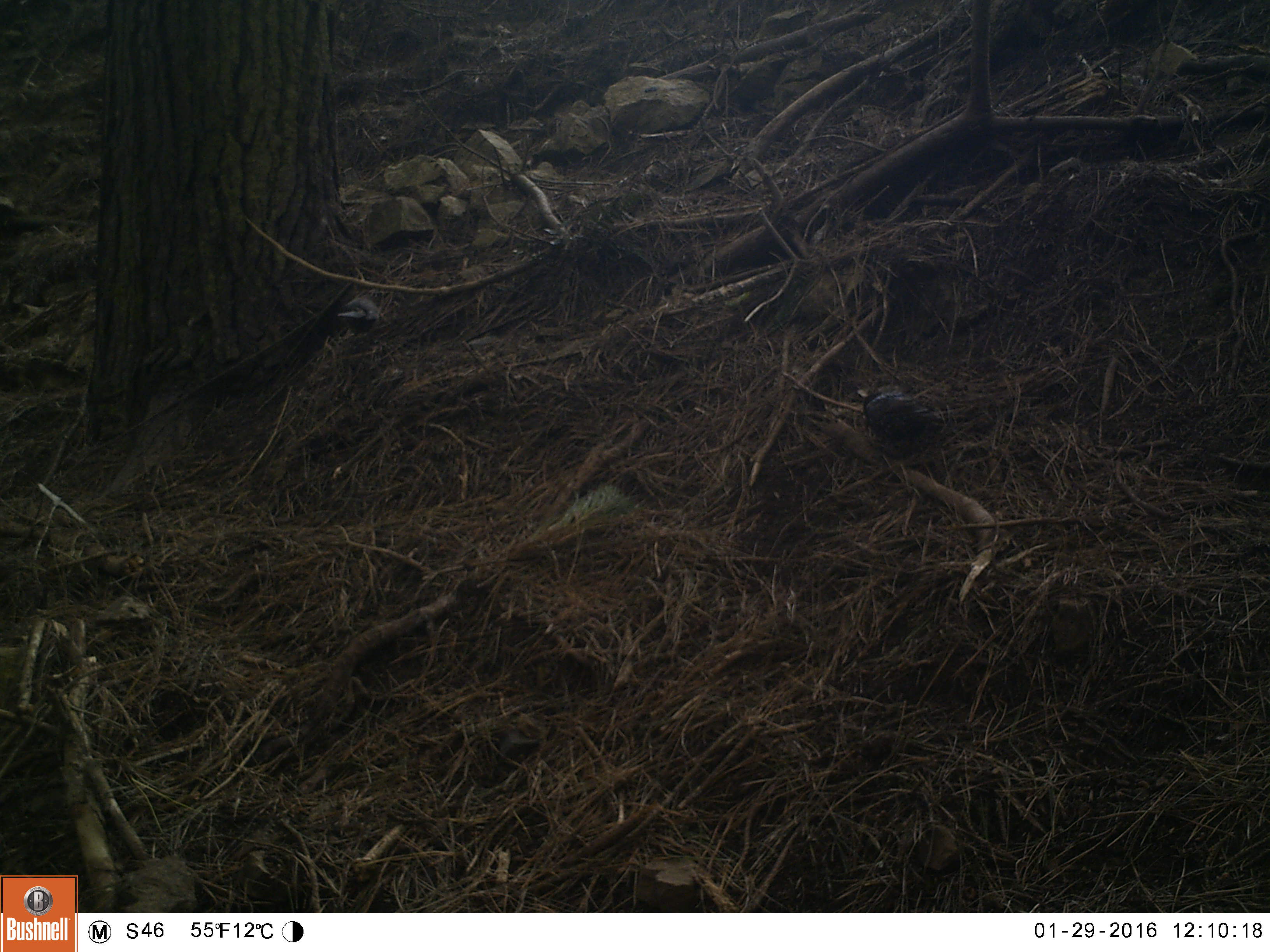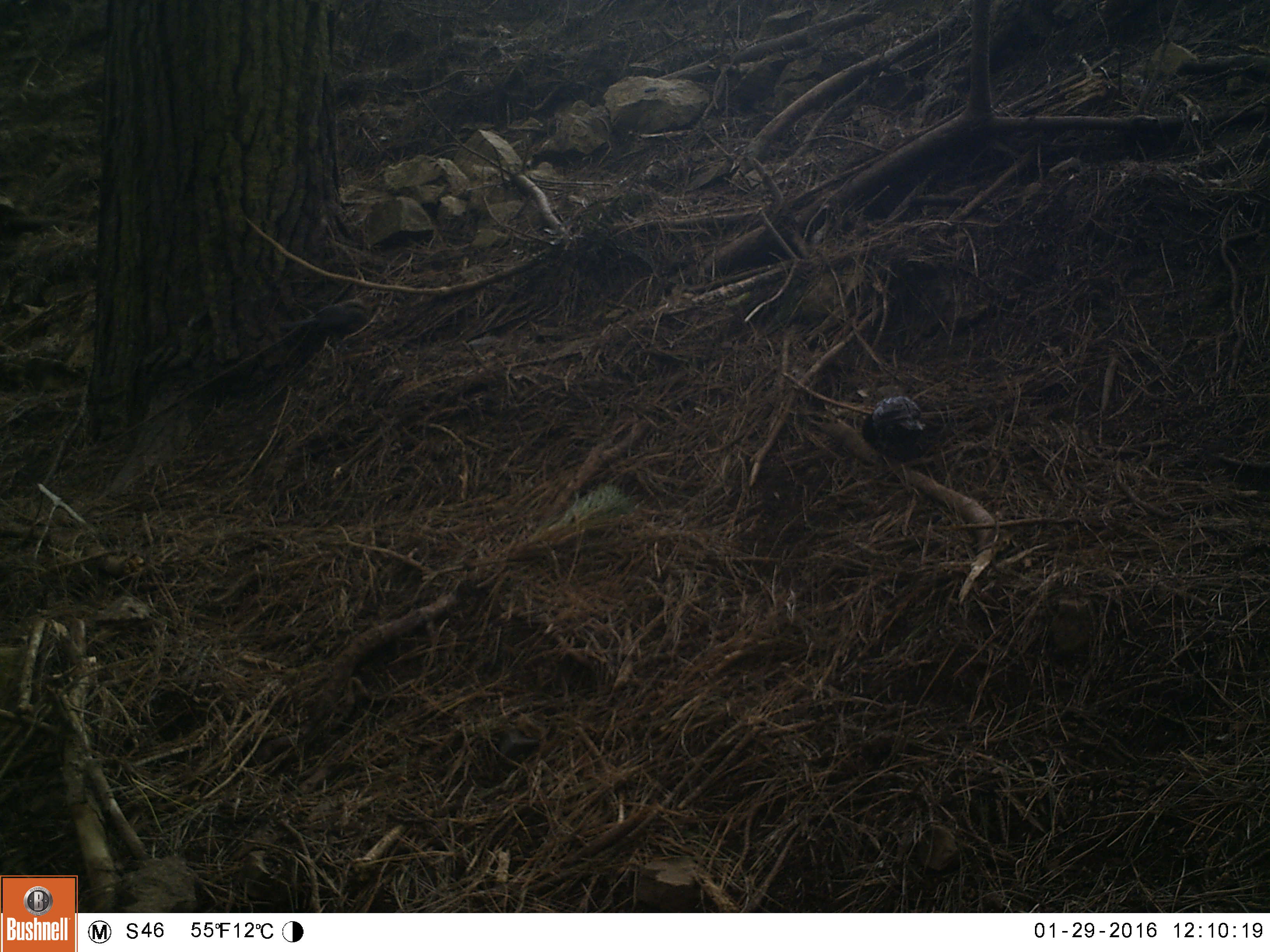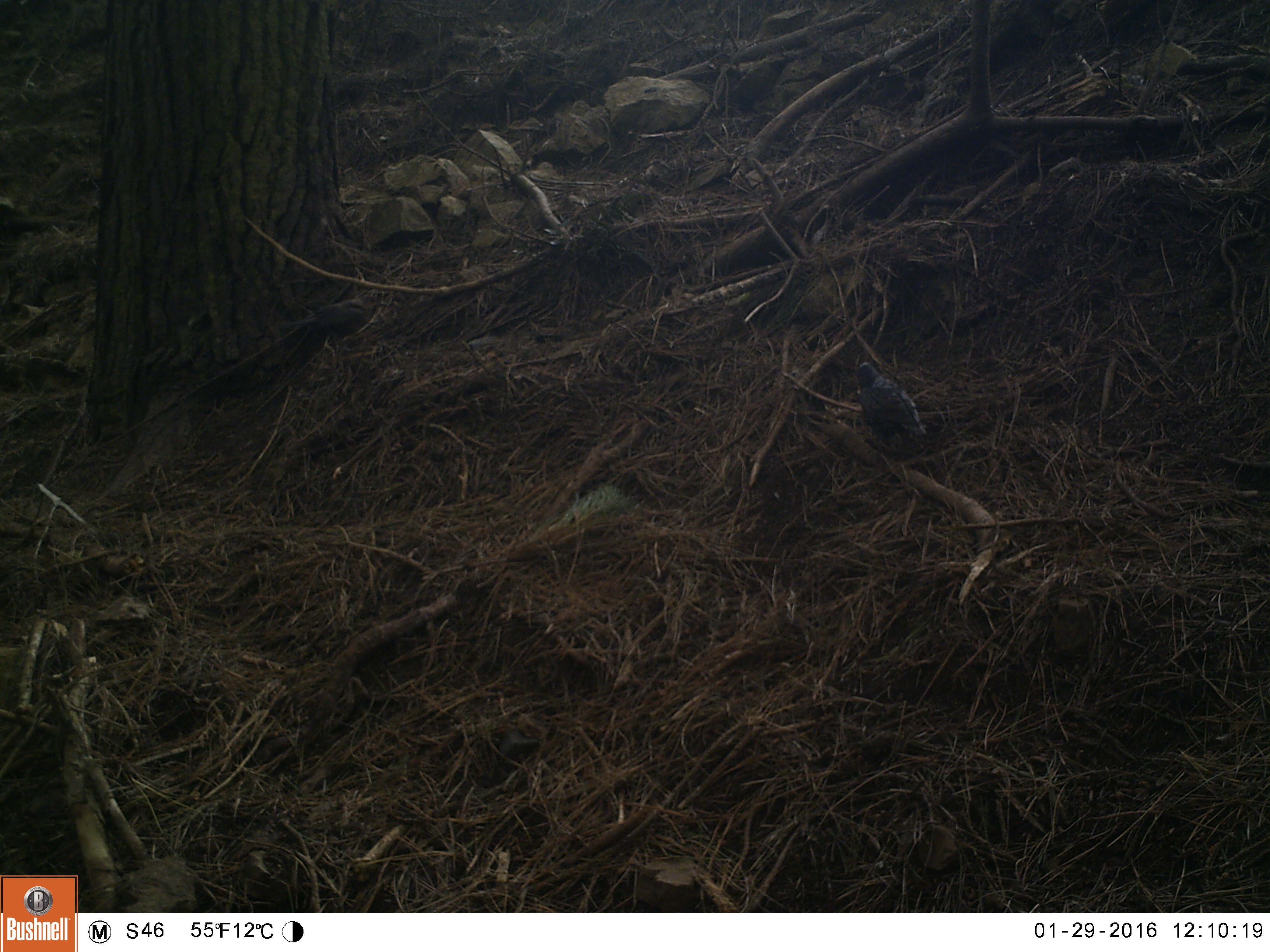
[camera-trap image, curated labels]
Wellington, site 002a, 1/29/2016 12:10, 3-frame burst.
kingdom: Animalia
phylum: Chordata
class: Aves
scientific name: Aves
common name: bird